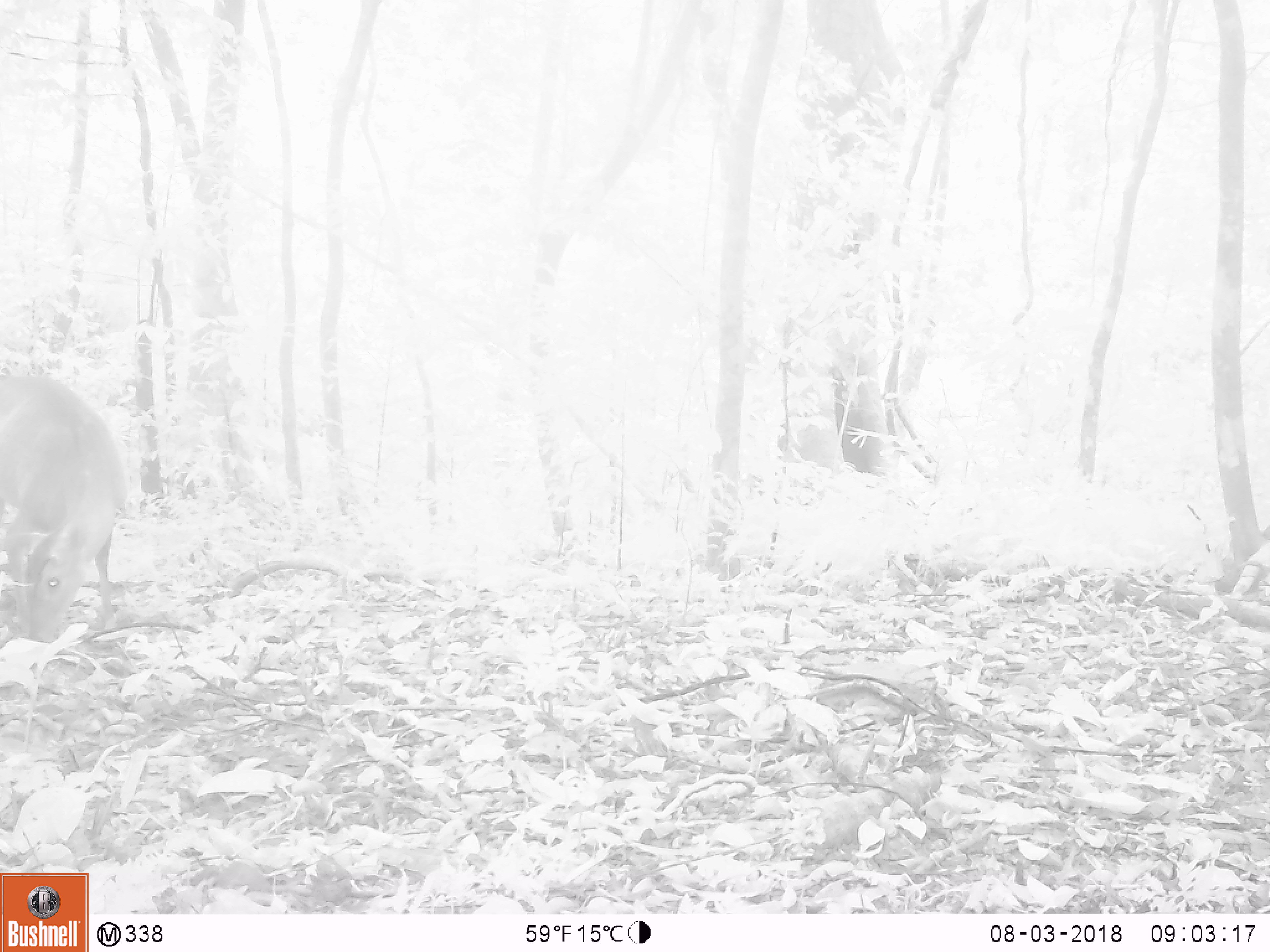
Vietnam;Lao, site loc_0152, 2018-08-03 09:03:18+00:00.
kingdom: Animalia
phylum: Chordata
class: Mammalia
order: Artiodactyla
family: Cervidae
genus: Muntiacus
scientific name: Muntiacus vuquangensis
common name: large-antlered muntjac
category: large antlered muntjac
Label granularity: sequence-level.